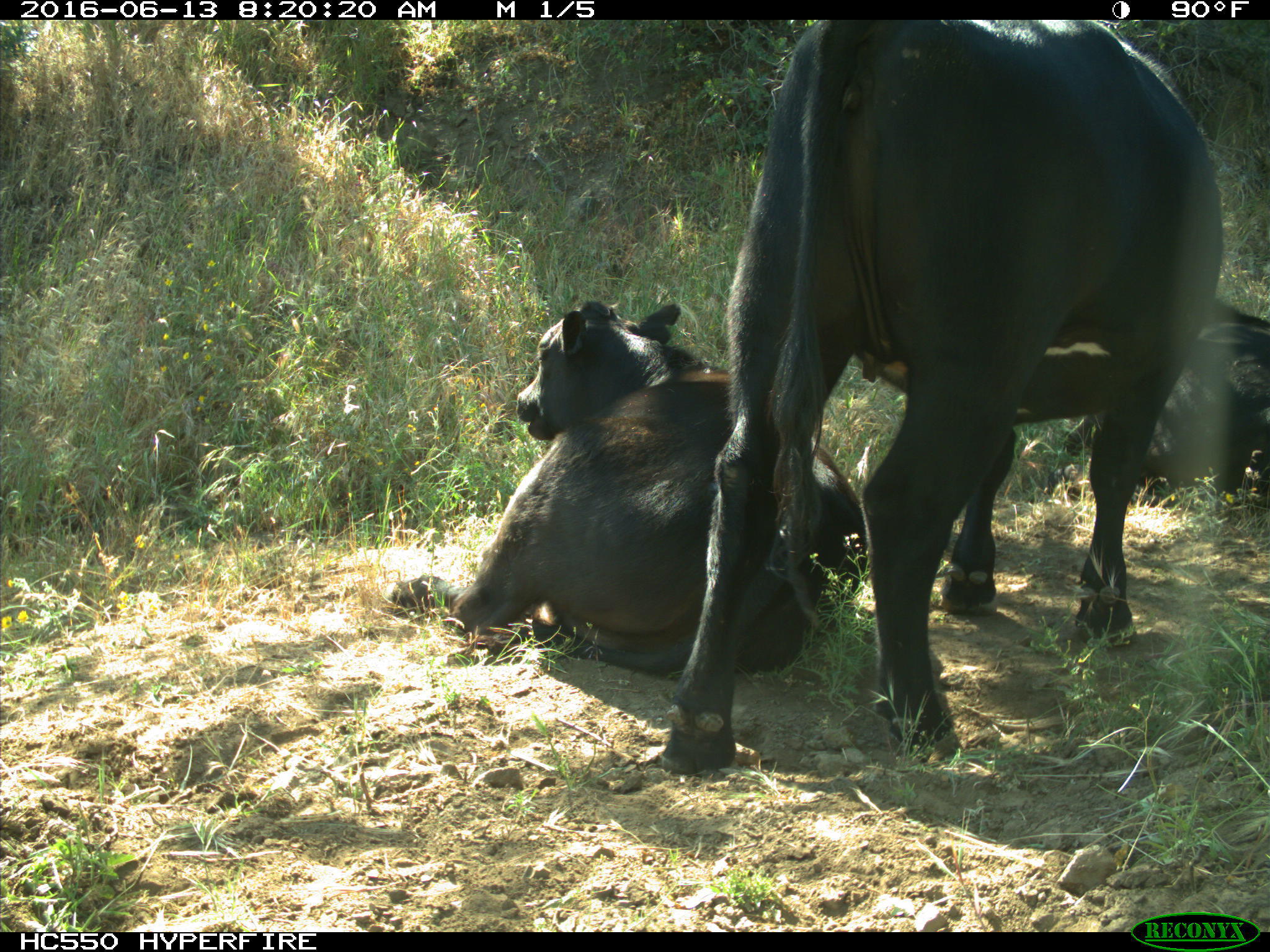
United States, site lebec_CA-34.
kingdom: Animalia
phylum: Chordata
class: Mammalia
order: Artiodactyla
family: Bovidae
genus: Bos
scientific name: Bos taurus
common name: domestic cow